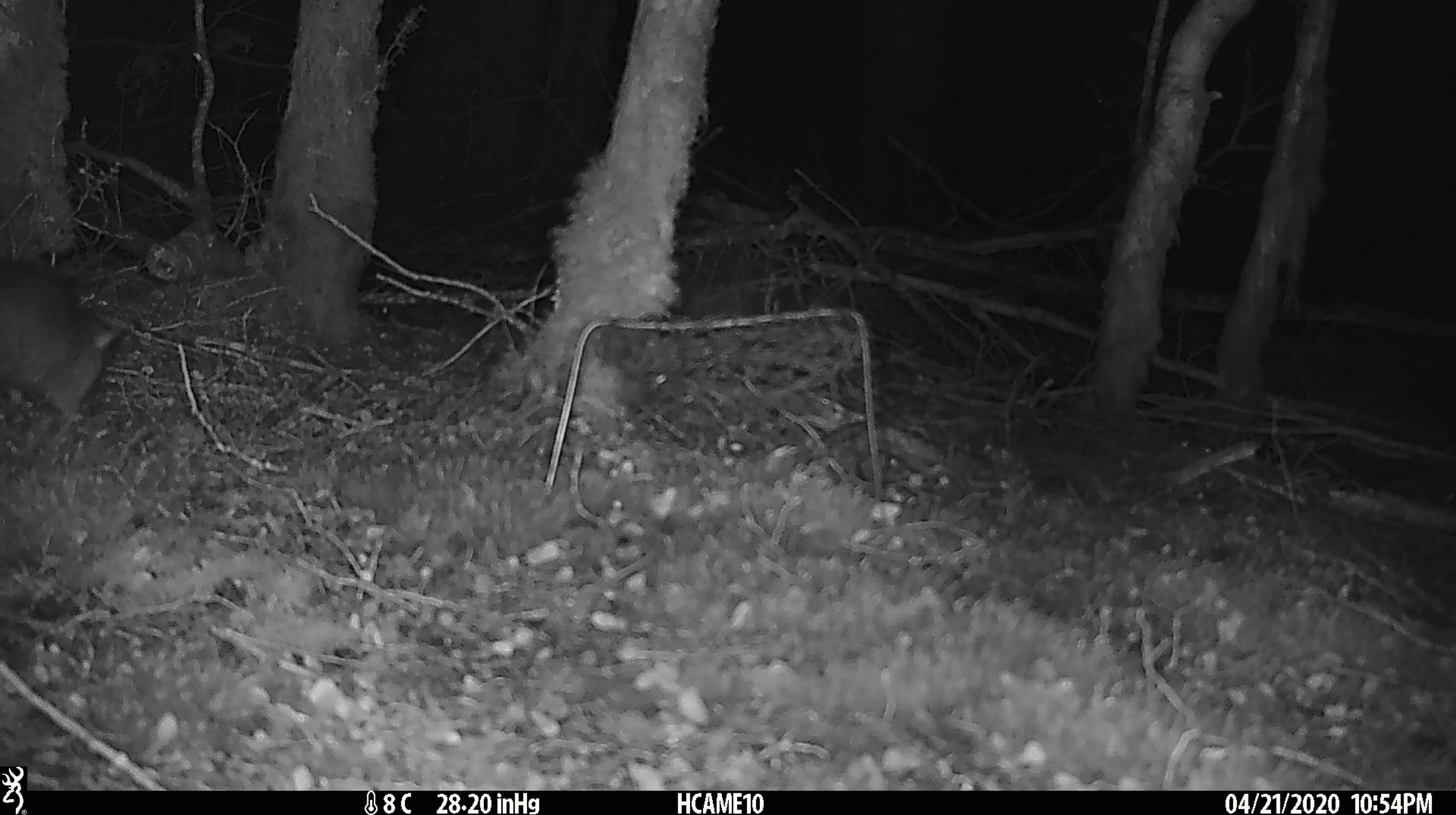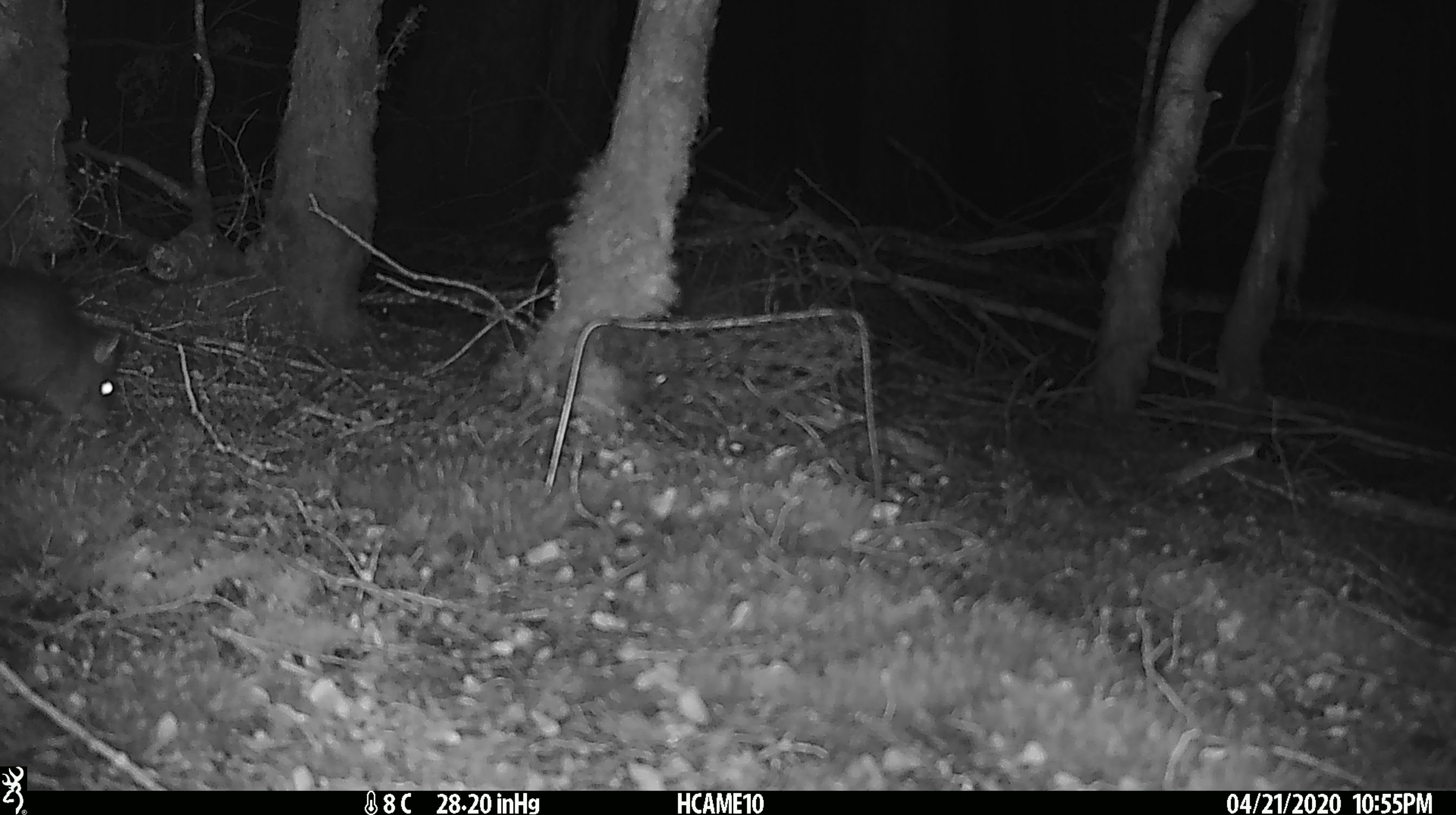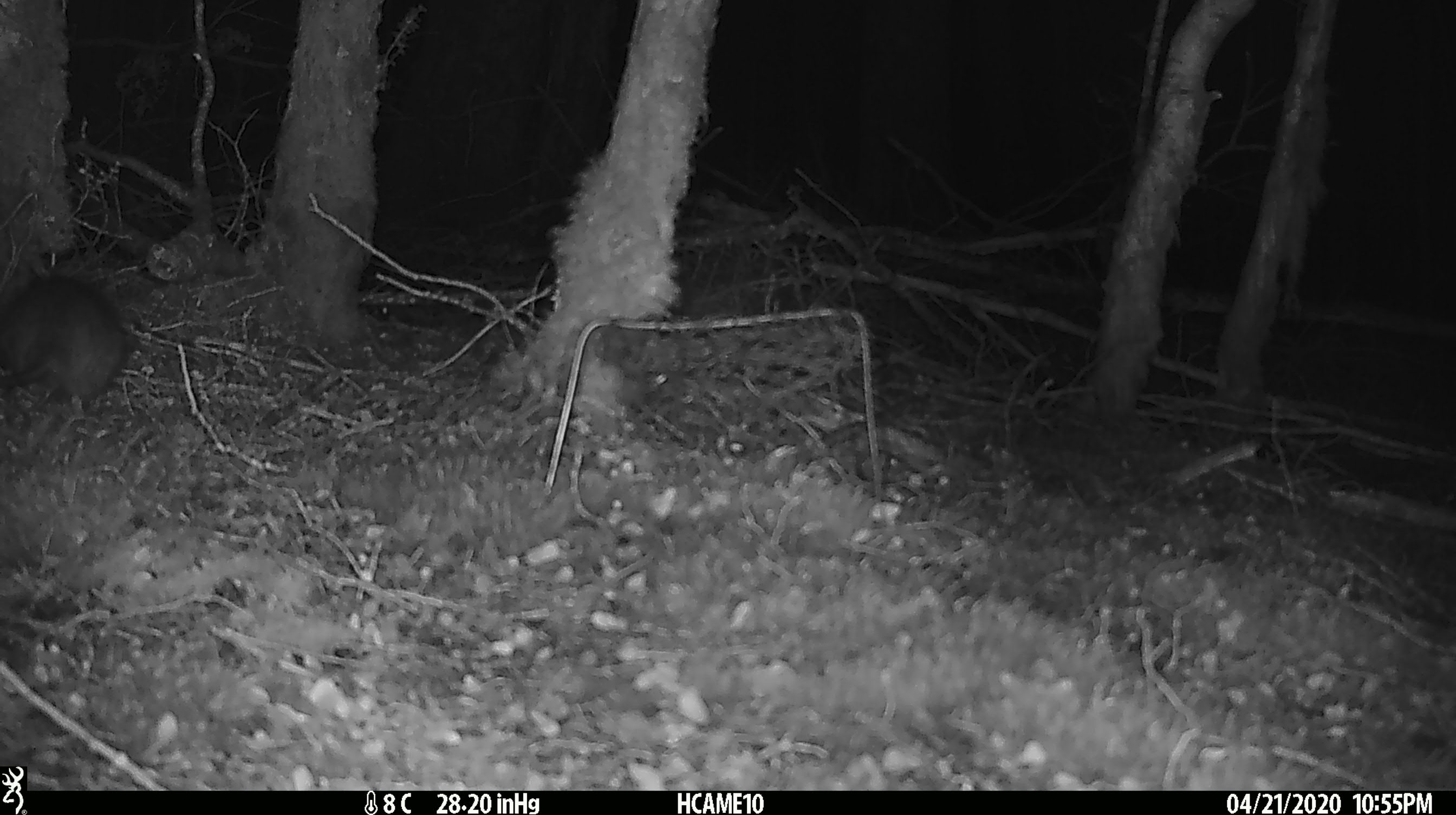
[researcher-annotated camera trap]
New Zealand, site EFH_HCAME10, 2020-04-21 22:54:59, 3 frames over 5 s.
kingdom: Animalia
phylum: Chordata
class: Mammalia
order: Rodentia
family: Muridae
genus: Rattus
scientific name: Rattus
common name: rat